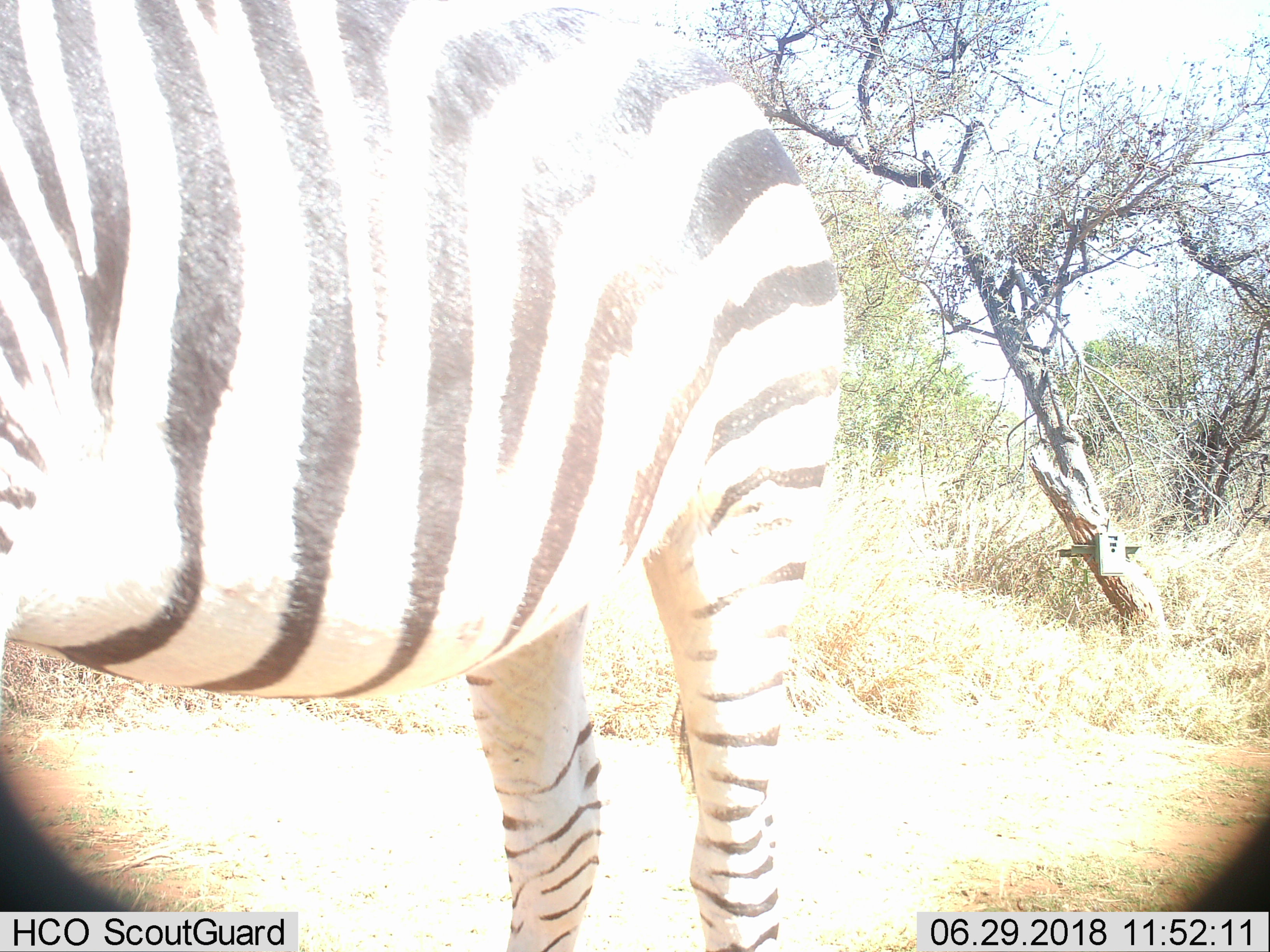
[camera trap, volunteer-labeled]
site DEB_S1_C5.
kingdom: Animalia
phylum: Chordata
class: Mammalia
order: Perissodactyla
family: Equidae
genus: Equus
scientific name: Equus quagga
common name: plains zebra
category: zebraplains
Zebraplains (plains zebra) (Equus quagga), count 1. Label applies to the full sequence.